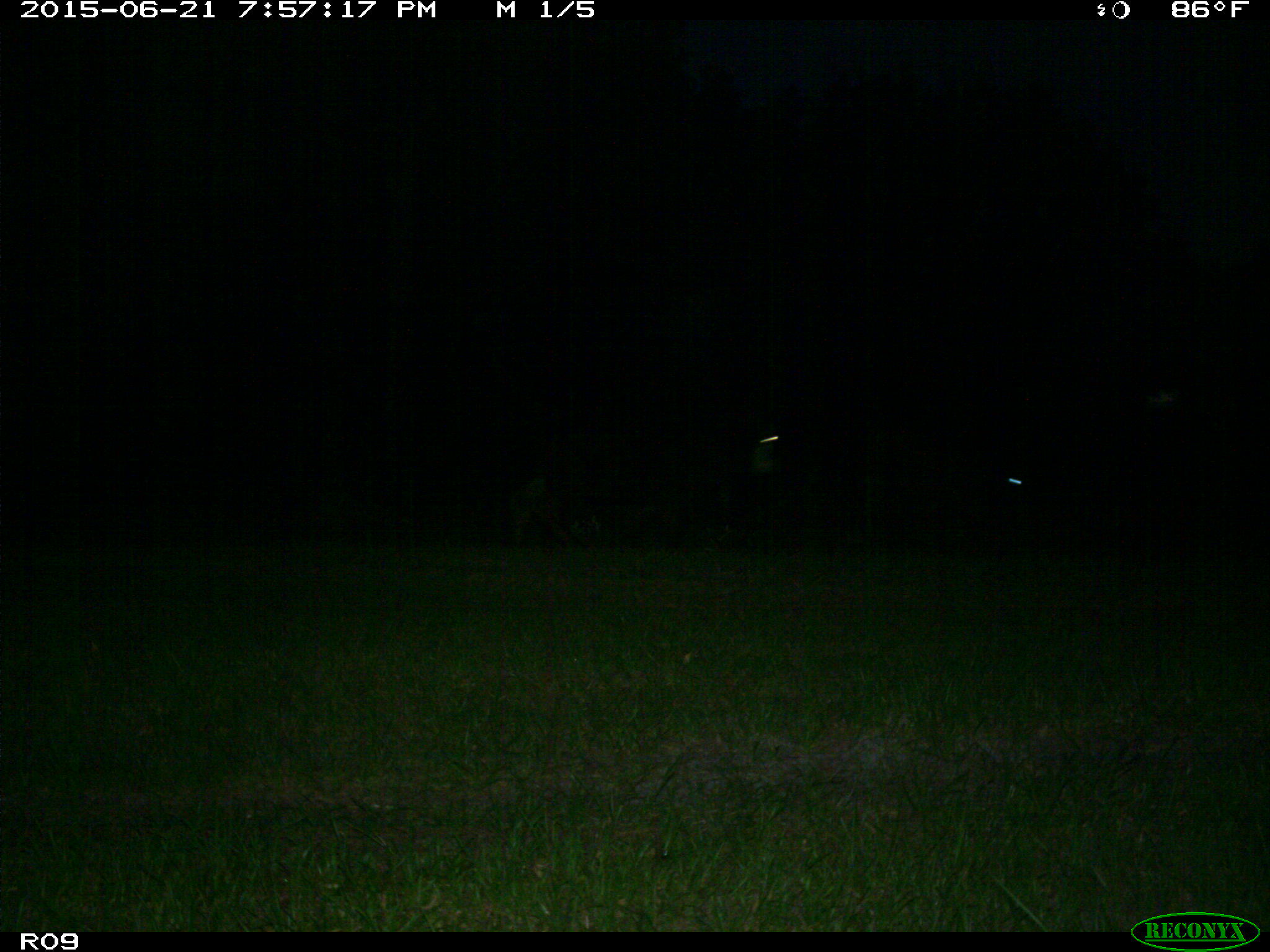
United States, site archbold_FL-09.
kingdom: Animalia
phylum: Chordata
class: Mammalia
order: Artiodactyla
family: Bovidae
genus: Bos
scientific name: Bos taurus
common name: domestic cow